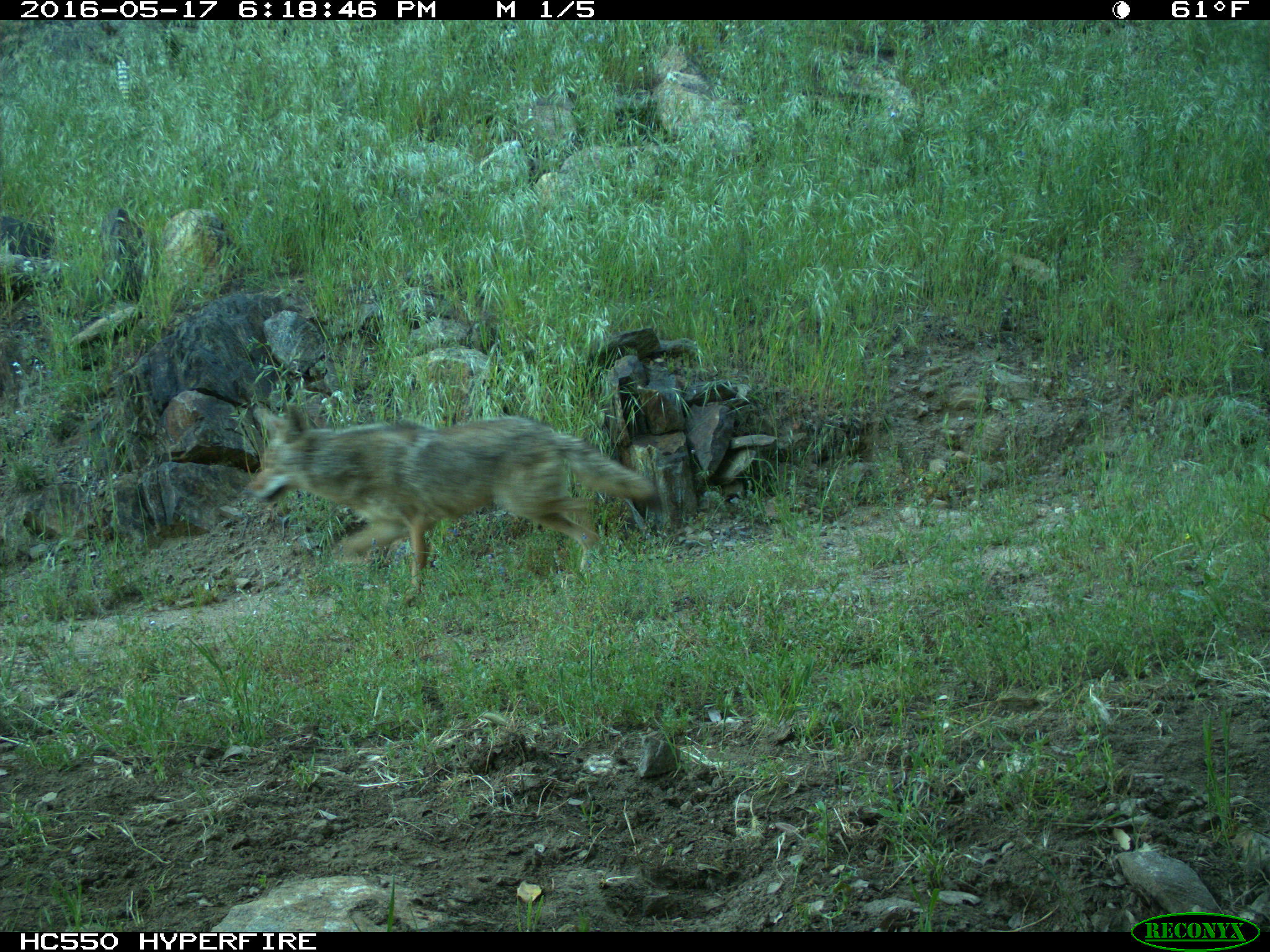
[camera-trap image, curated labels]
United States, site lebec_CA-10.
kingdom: Animalia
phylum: Chordata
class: Mammalia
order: Carnivora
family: Canidae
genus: Canis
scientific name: Canis latrans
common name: coyote